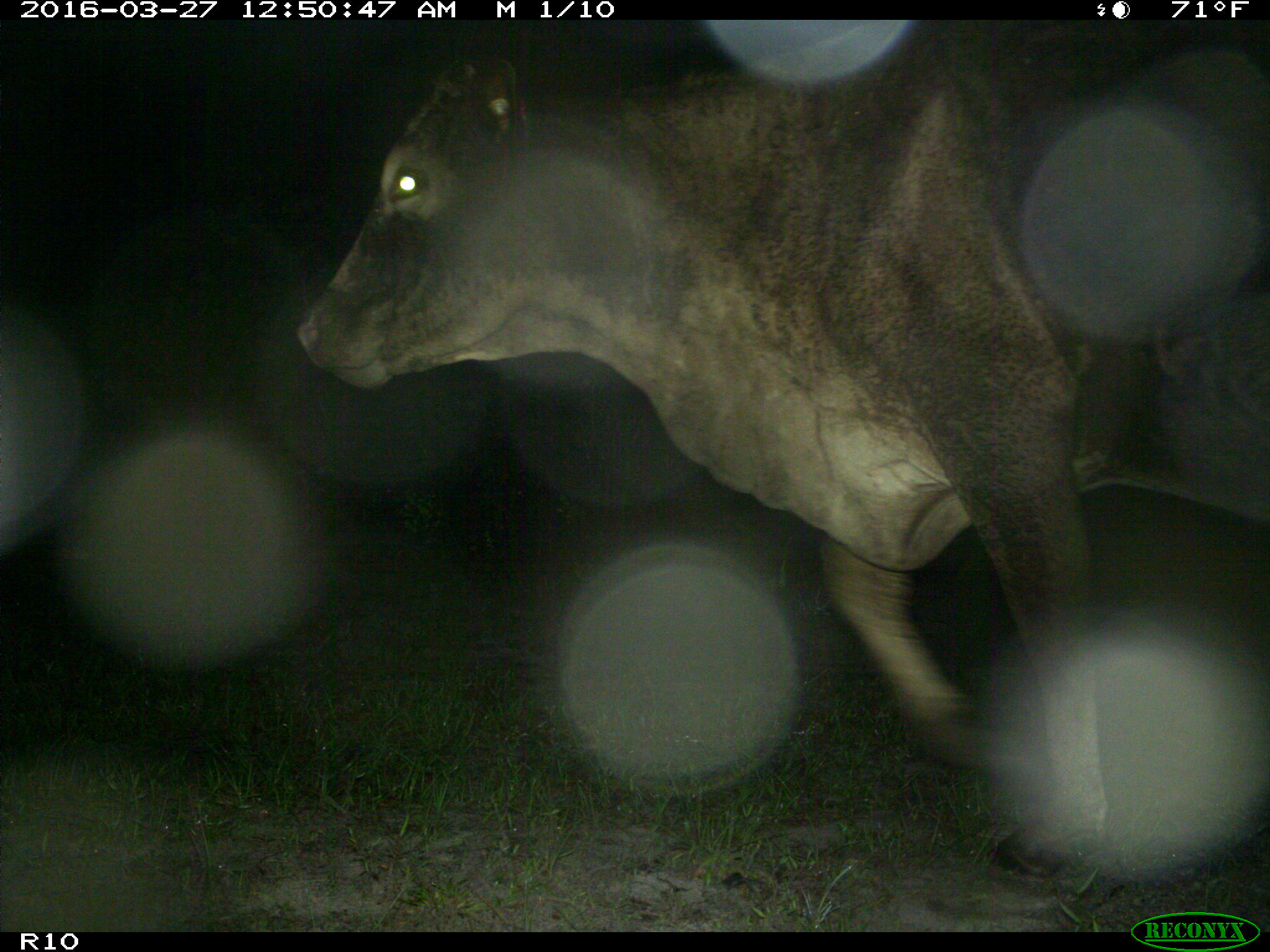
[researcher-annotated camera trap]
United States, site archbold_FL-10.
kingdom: Animalia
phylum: Chordata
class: Mammalia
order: Artiodactyla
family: Bovidae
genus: Bos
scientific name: Bos taurus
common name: domestic cow